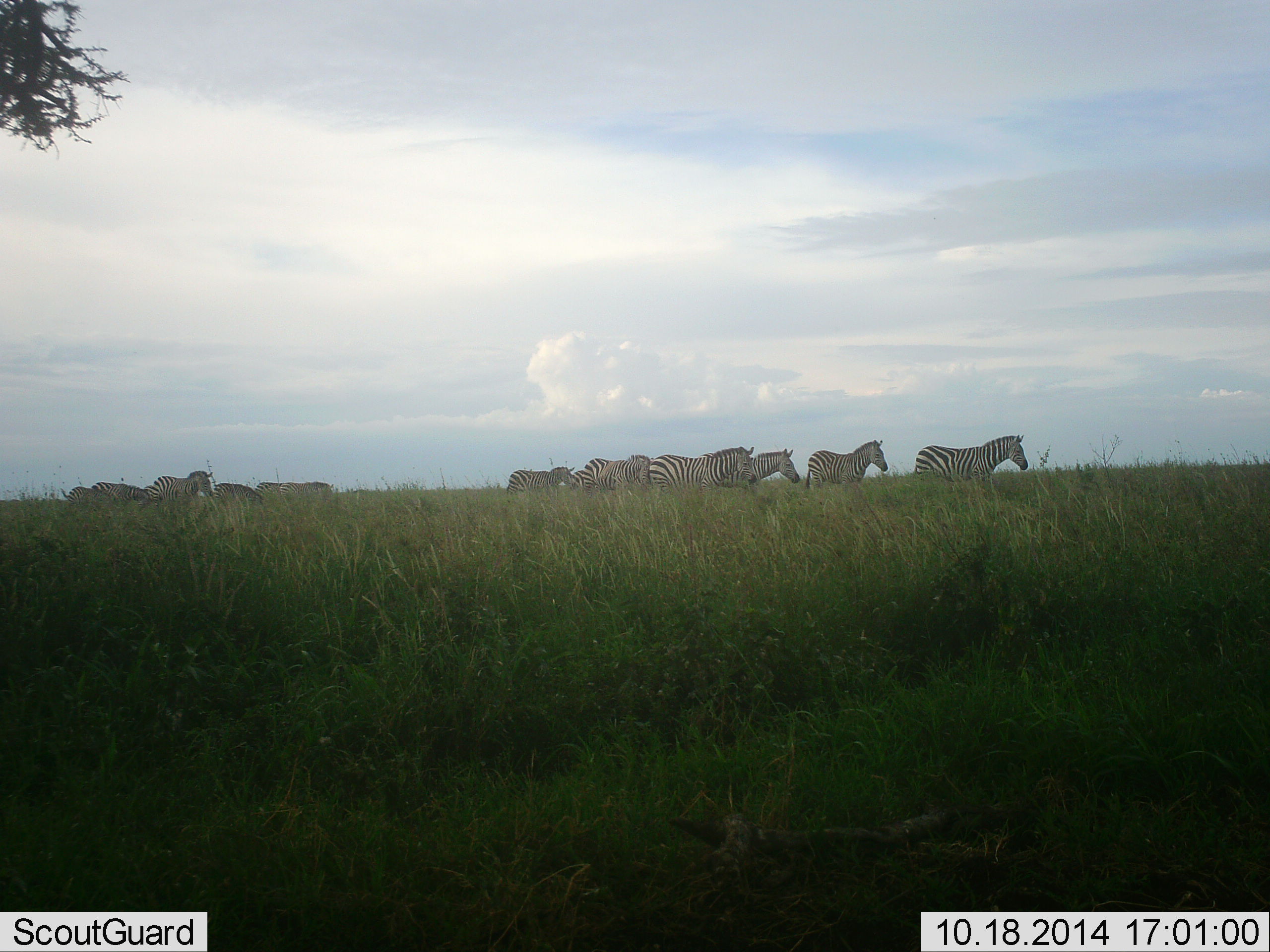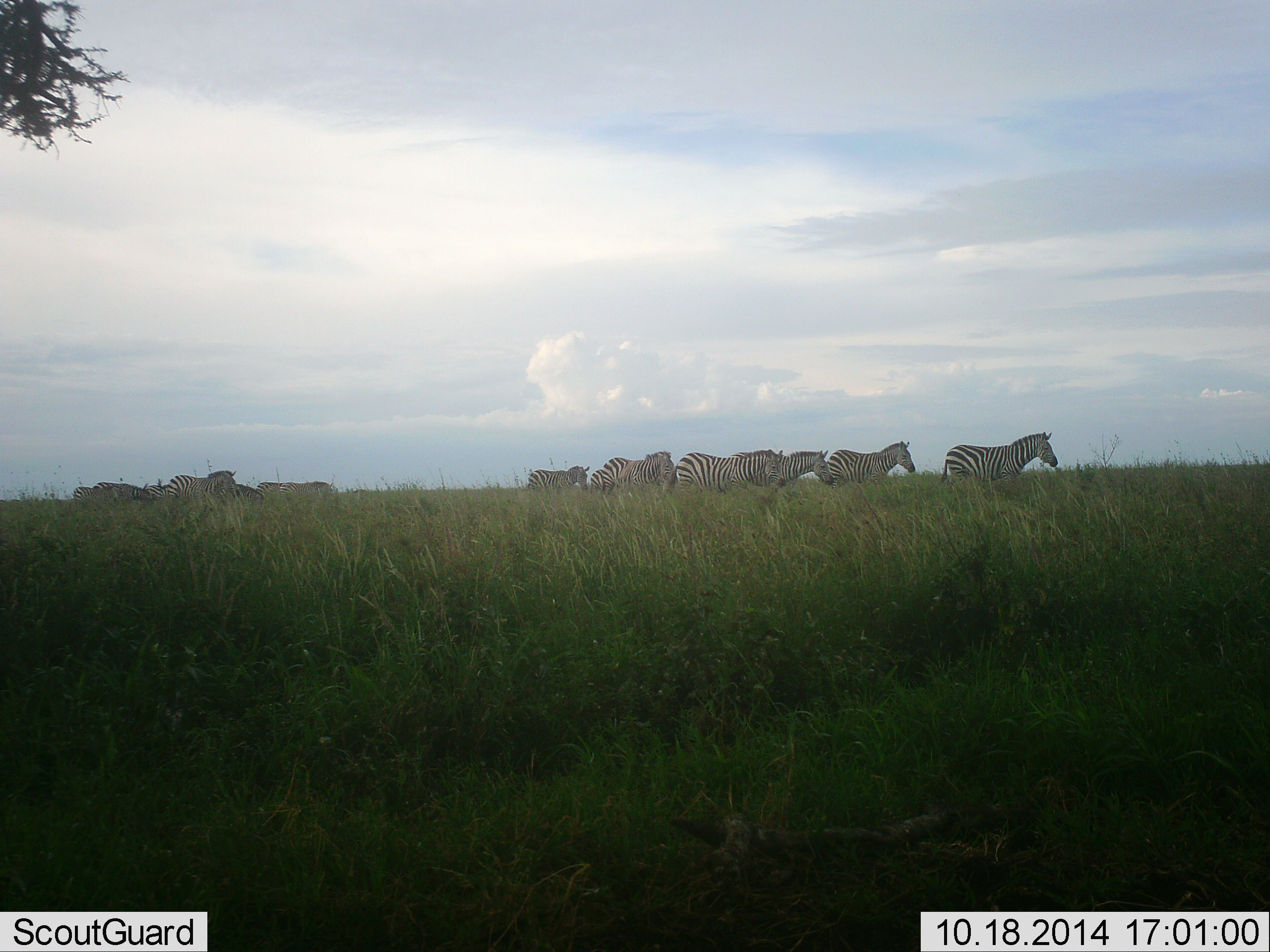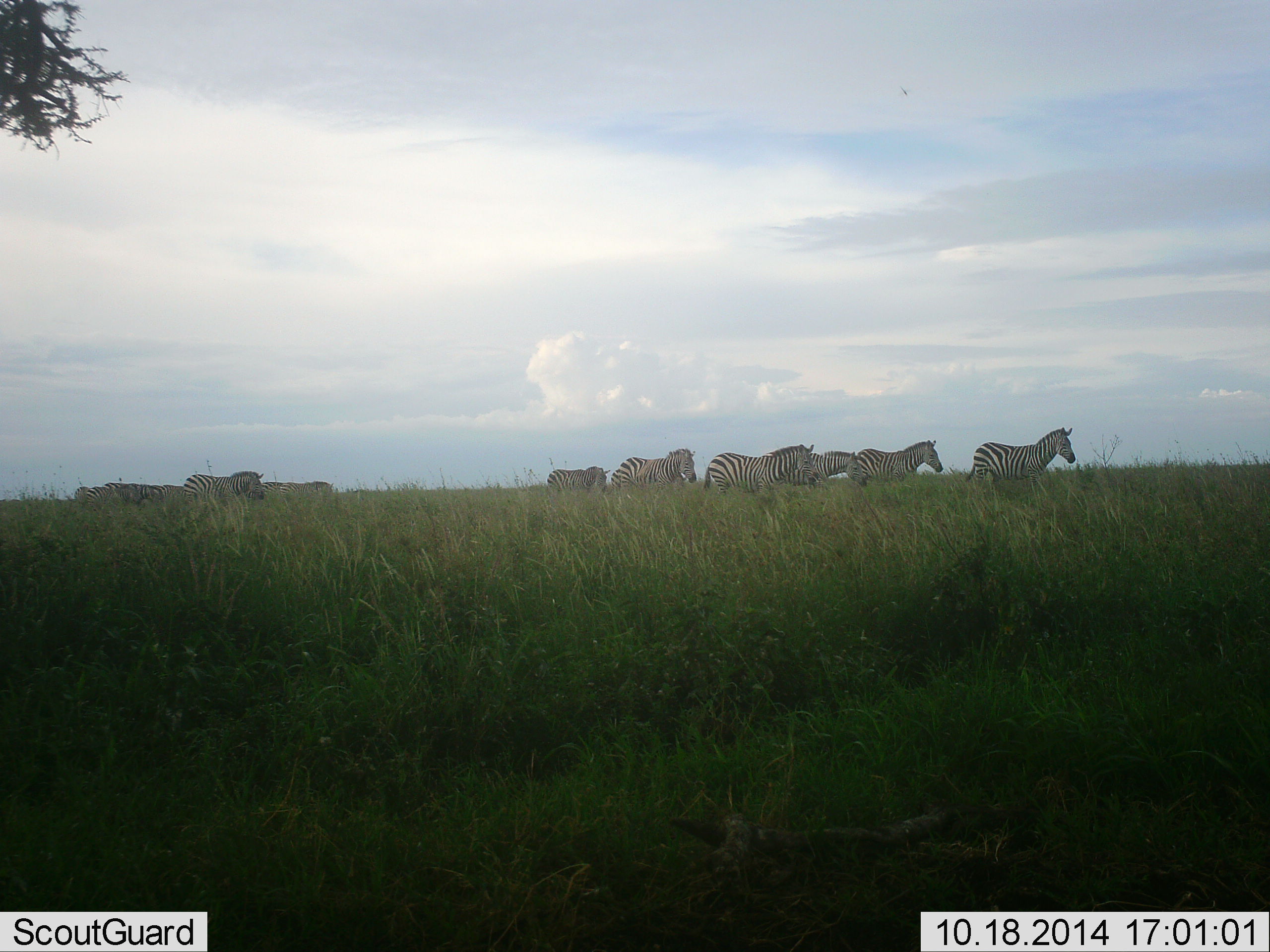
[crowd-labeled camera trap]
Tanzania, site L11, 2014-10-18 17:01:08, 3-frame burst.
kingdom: Animalia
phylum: Chordata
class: Mammalia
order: Perissodactyla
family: Equidae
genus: Equus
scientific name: Equus quagga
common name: plains zebra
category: zebra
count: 11-50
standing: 20%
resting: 0%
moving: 100%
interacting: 0%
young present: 0%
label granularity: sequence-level